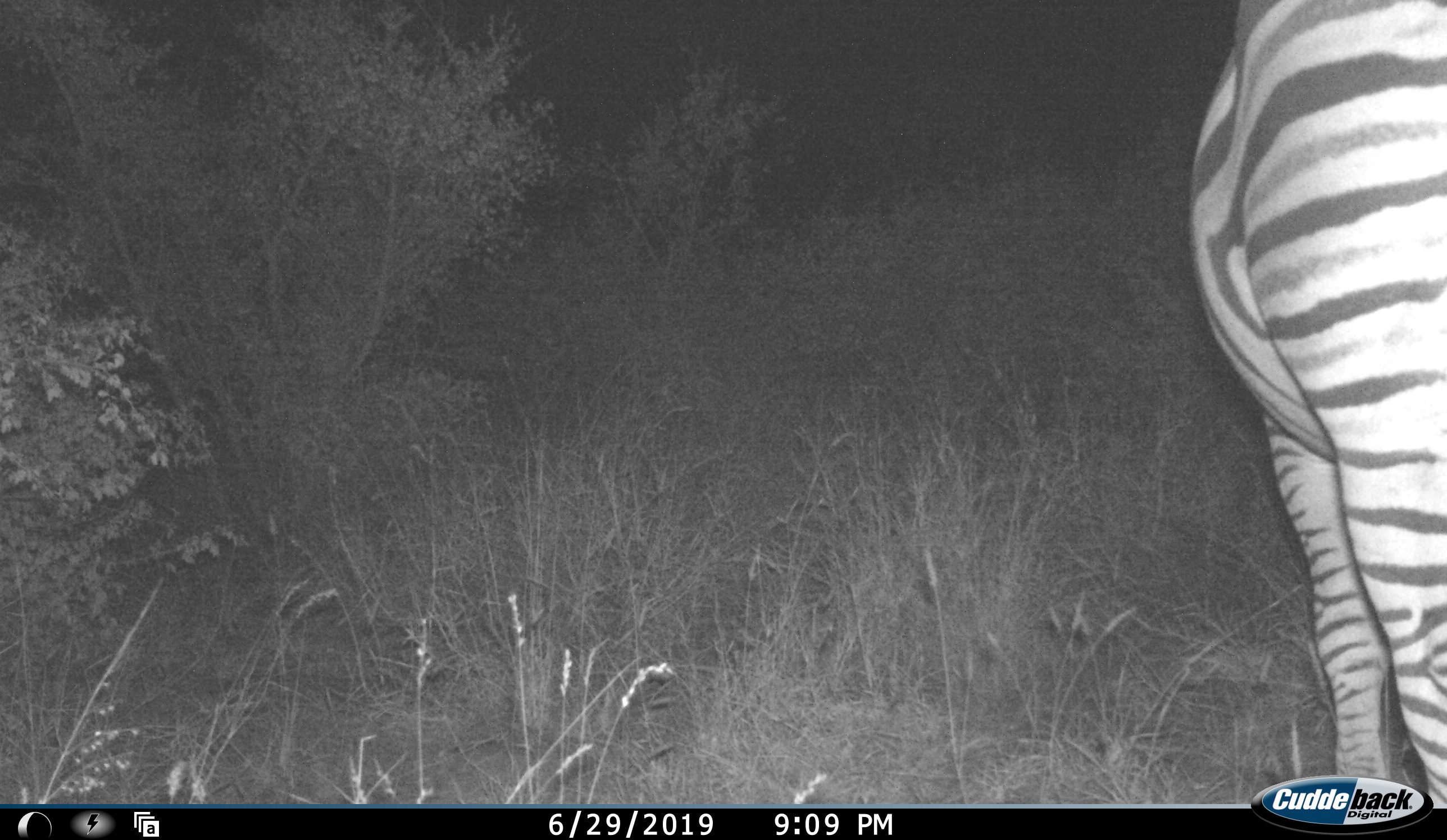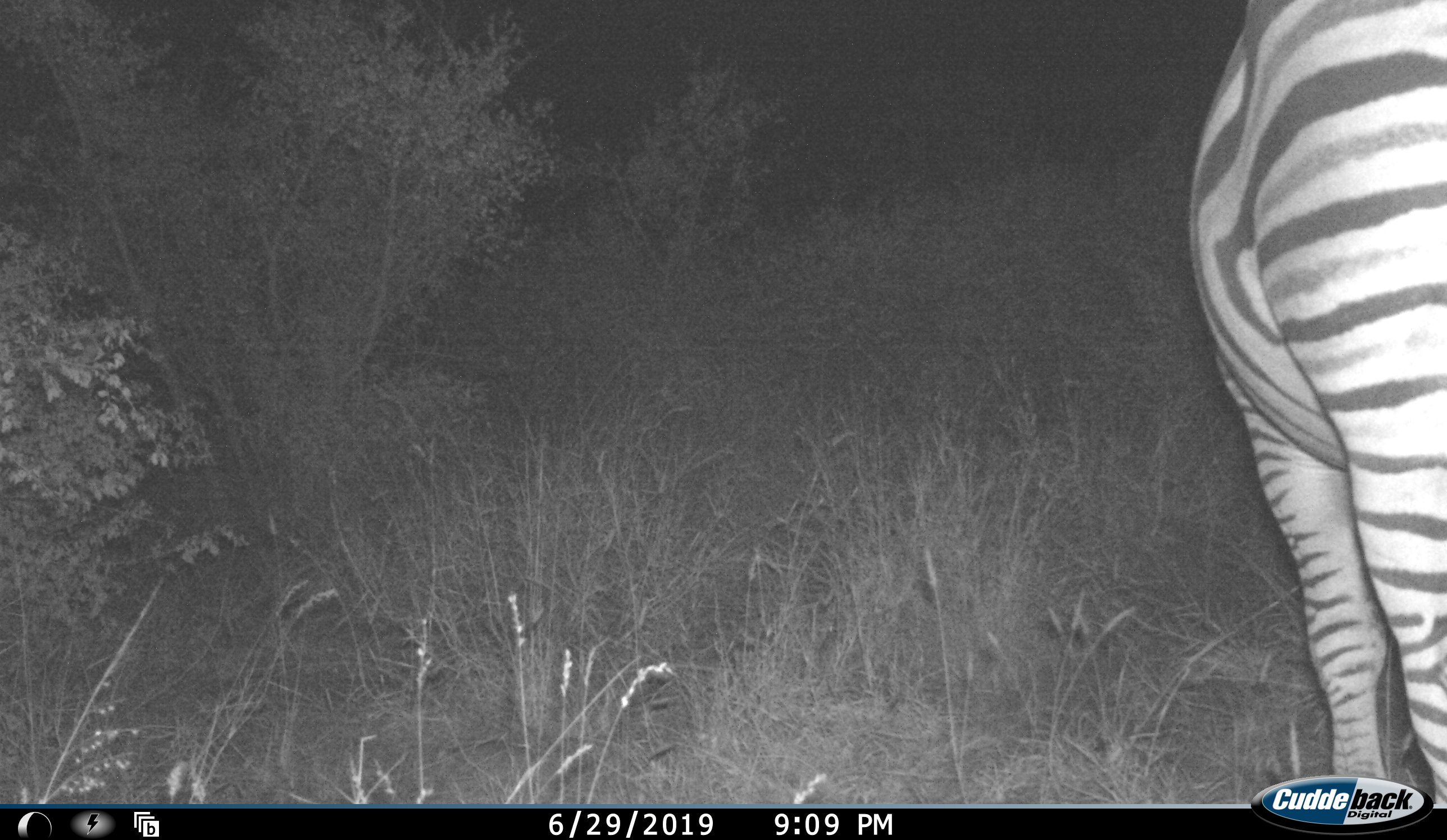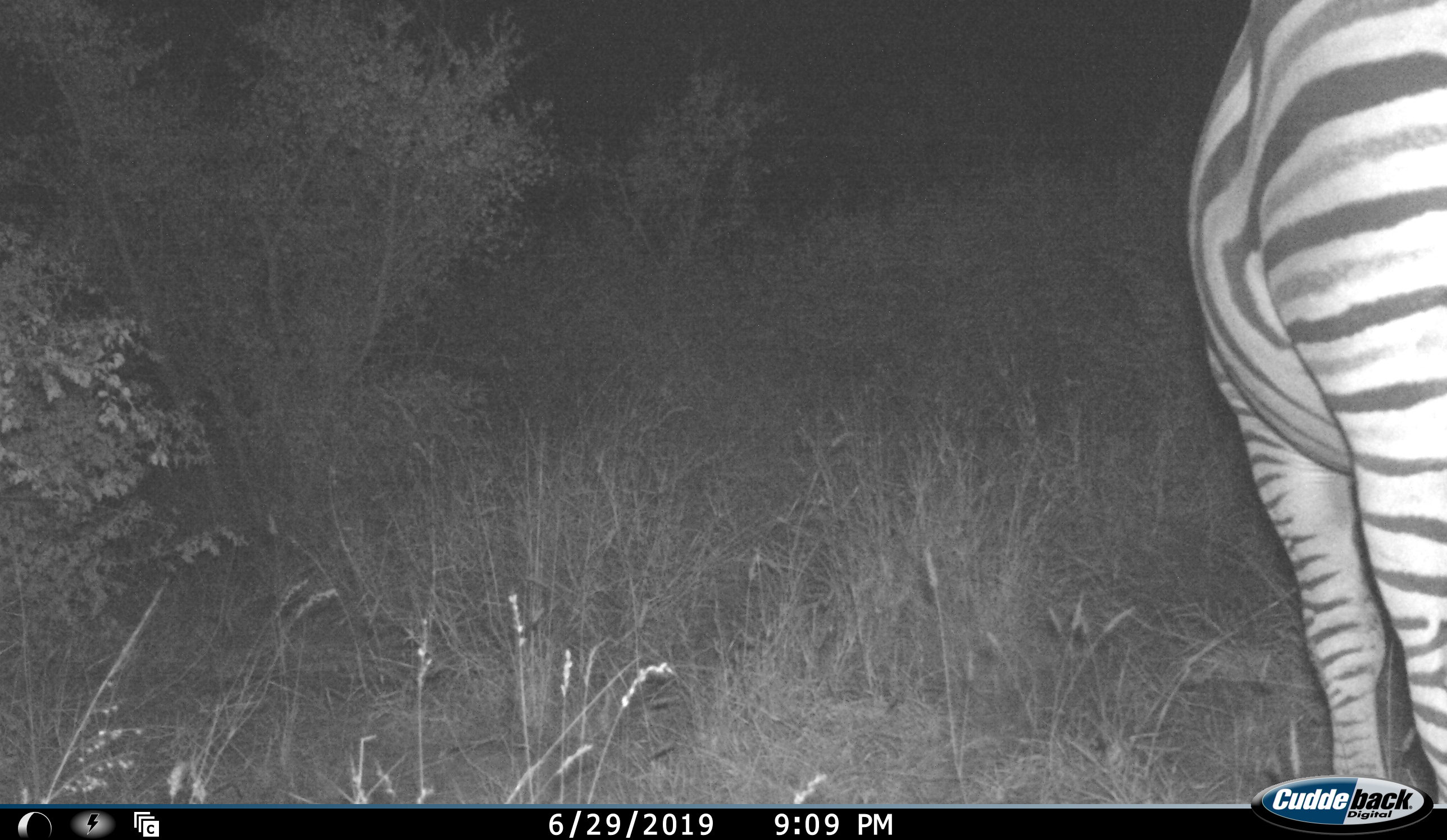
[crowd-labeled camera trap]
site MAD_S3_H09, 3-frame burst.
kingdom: Animalia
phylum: Chordata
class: Mammalia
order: Perissodactyla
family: Equidae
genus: Equus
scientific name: Equus quagga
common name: plains zebra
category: zebraplains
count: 1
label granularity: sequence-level